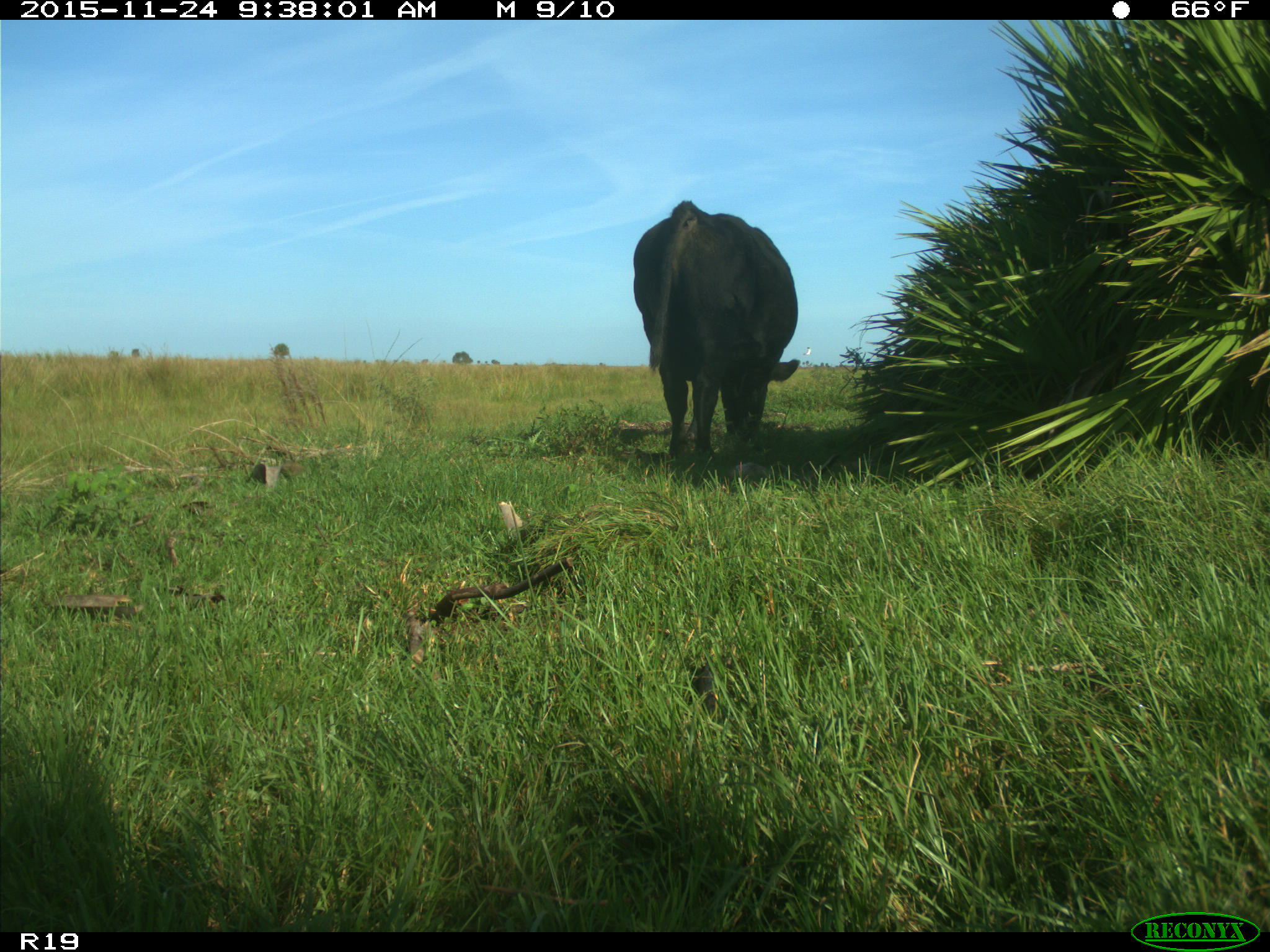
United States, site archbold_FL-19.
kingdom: Animalia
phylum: Chordata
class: Mammalia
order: Artiodactyla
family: Bovidae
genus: Bos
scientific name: Bos taurus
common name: domestic cow